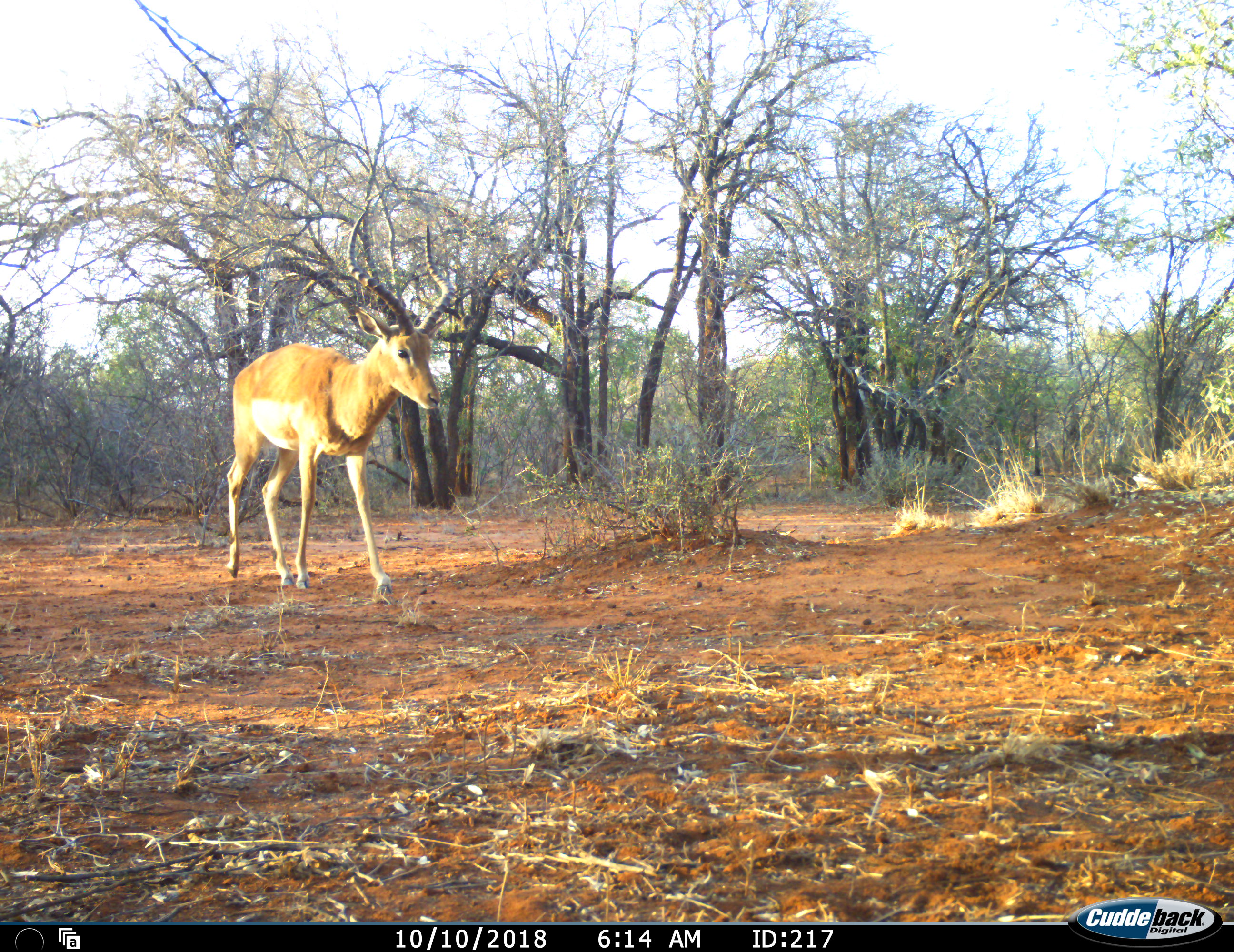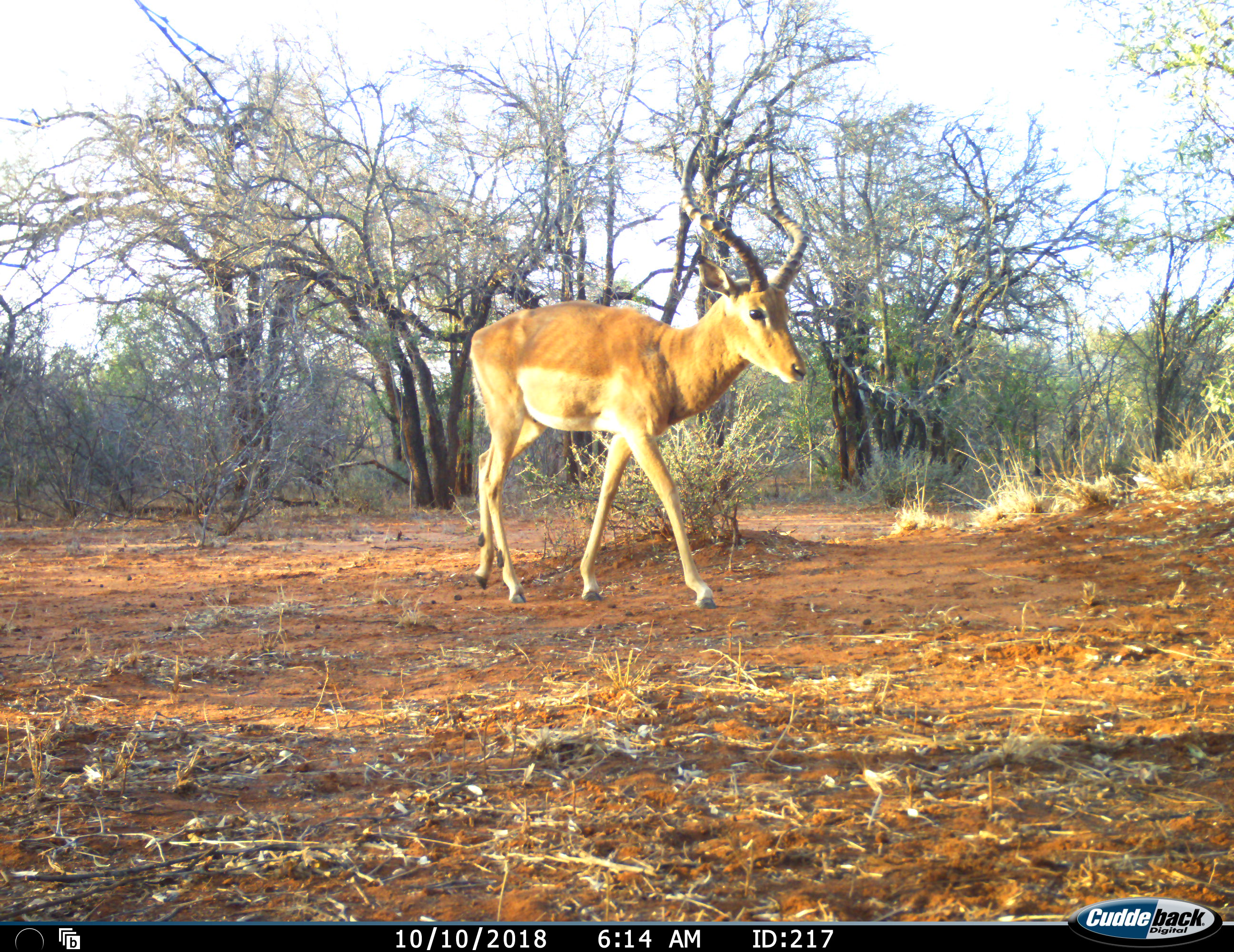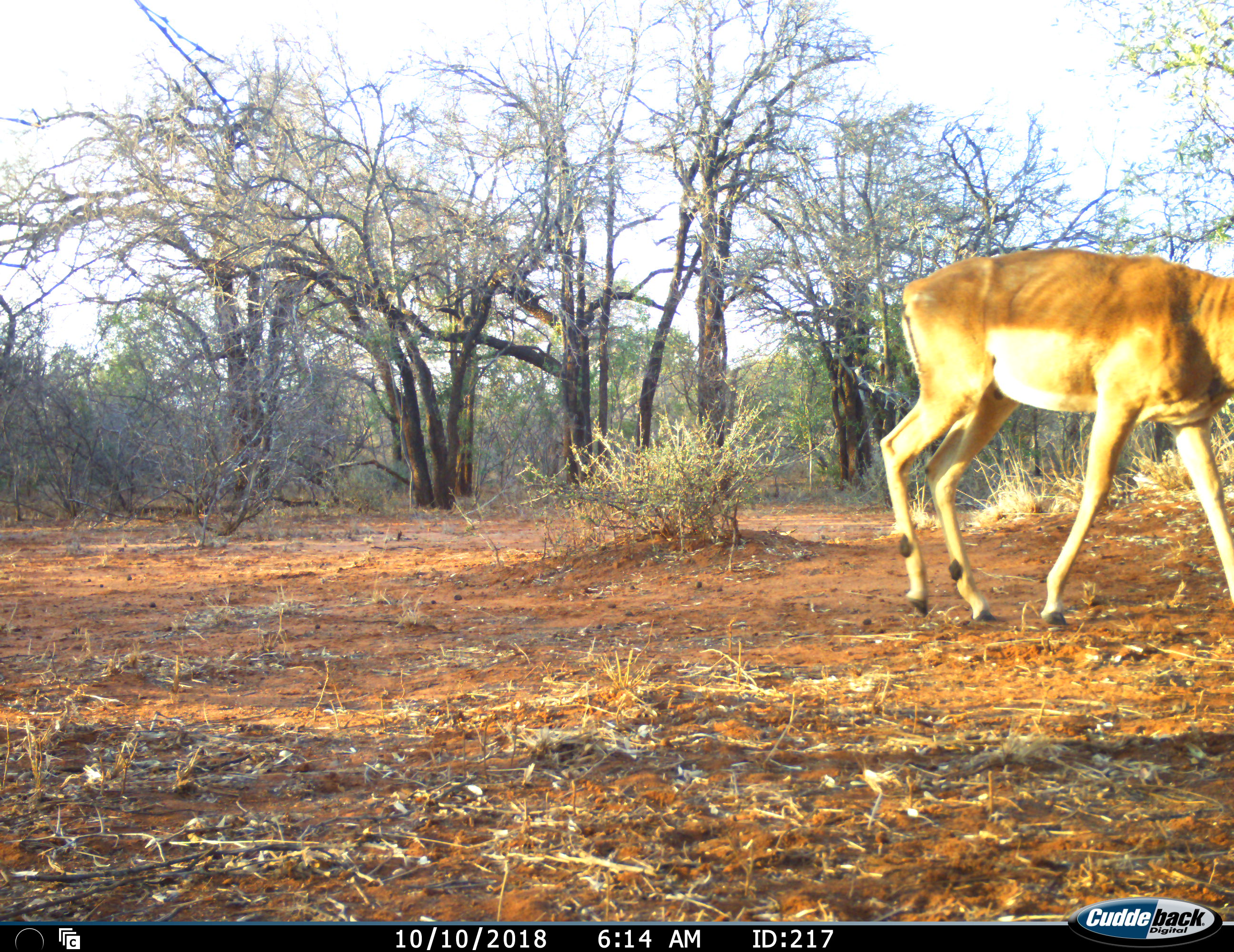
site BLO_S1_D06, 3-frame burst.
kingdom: Animalia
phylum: Chordata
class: Mammalia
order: Artiodactyla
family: Bovidae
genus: Aepyceros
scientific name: Aepyceros melampus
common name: impala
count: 1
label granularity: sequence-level